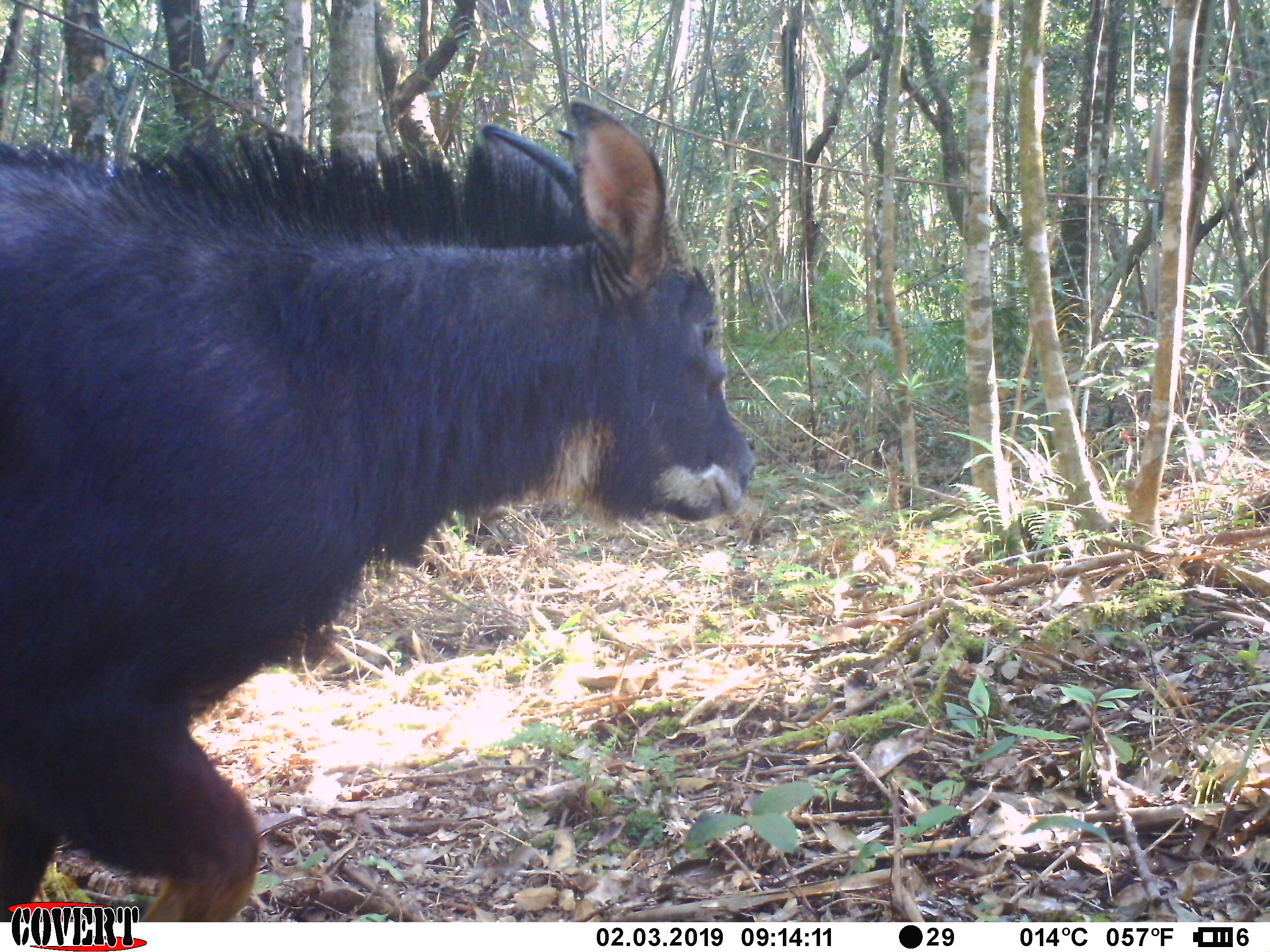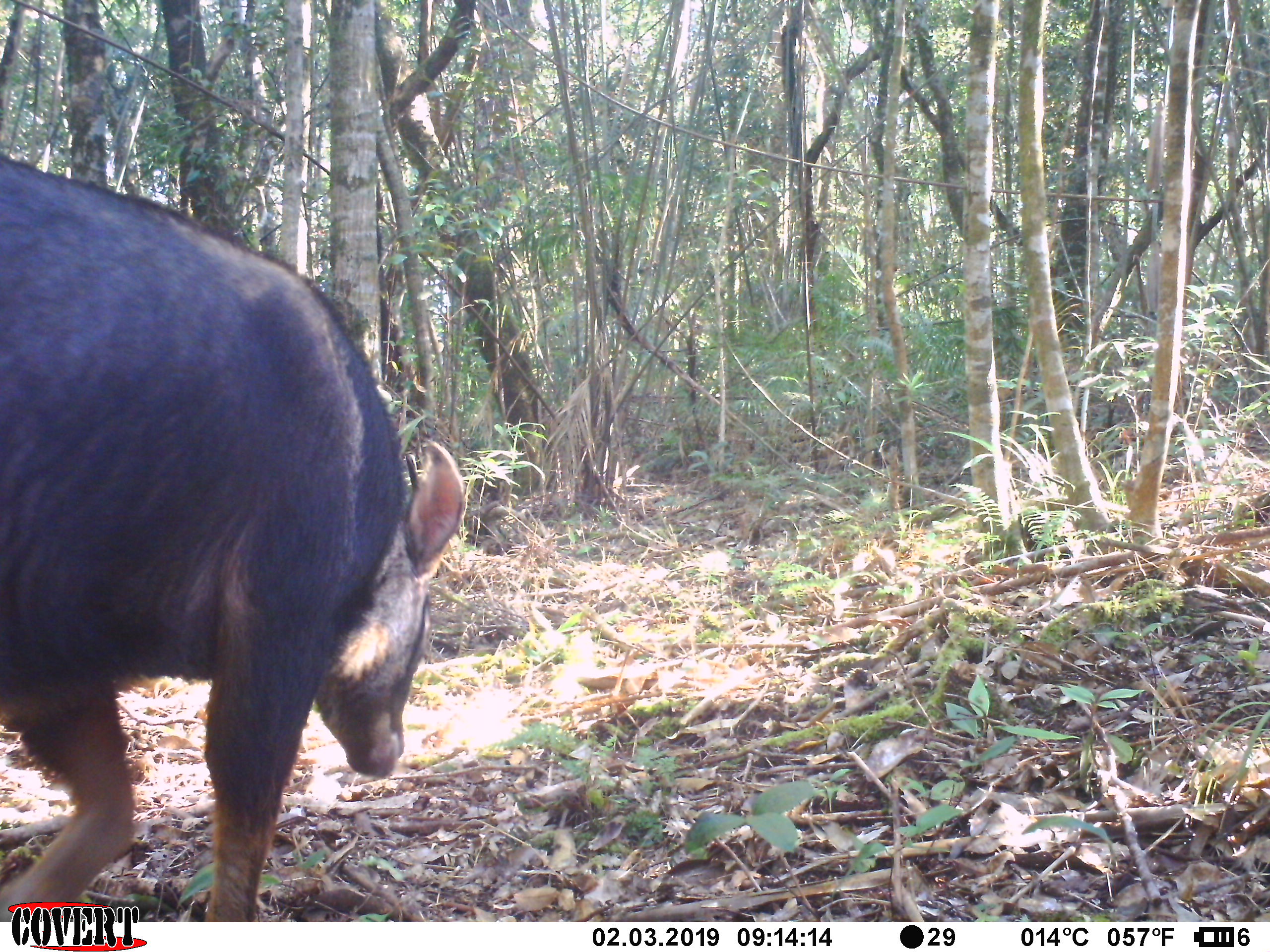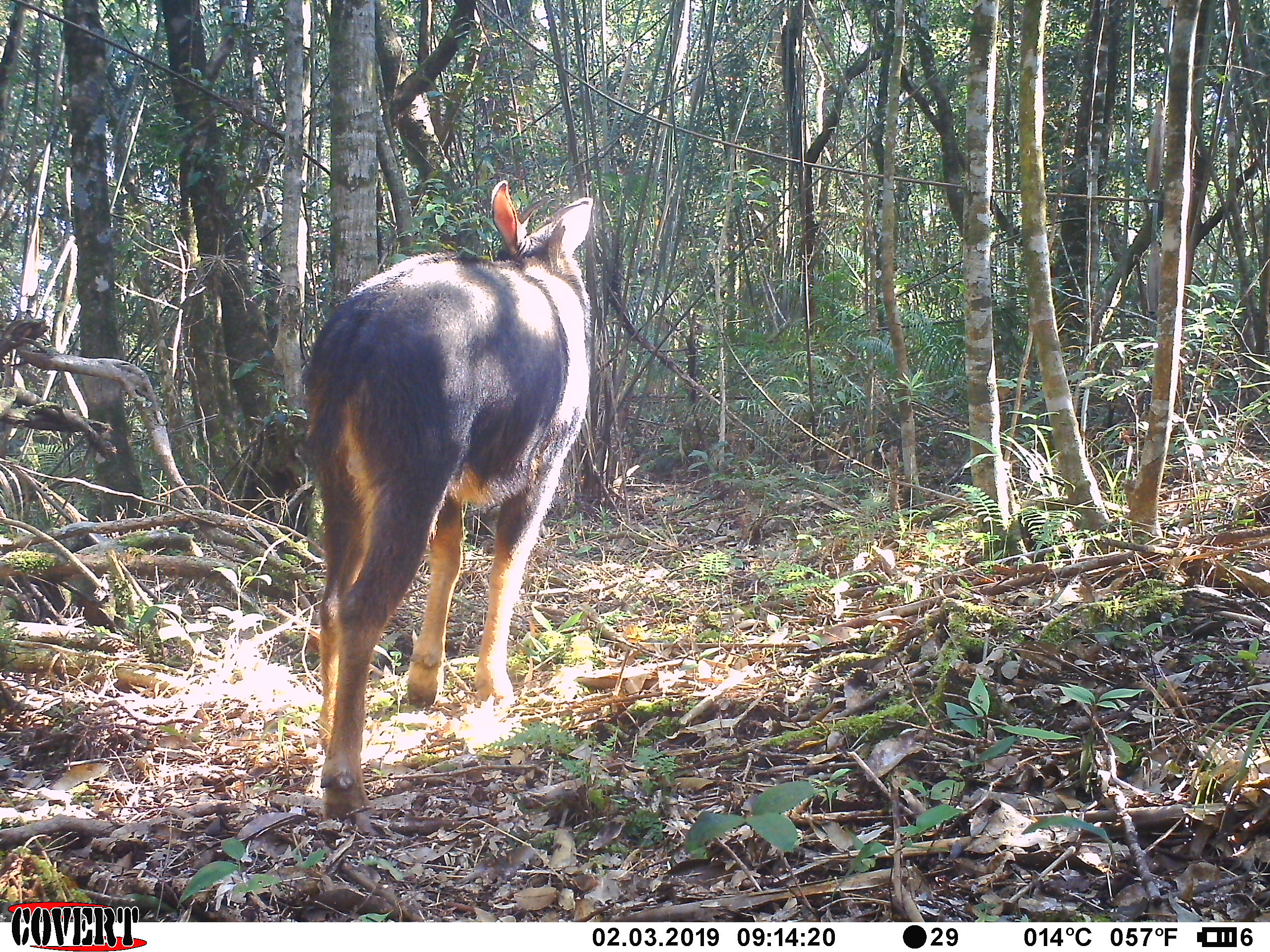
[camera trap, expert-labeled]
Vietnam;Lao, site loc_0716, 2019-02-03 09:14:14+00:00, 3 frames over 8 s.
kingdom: Animalia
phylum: Chordata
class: Mammalia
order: Artiodactyla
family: Bovidae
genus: Capricornis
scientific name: Capricornis sumatraensis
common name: chinese serow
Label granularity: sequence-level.